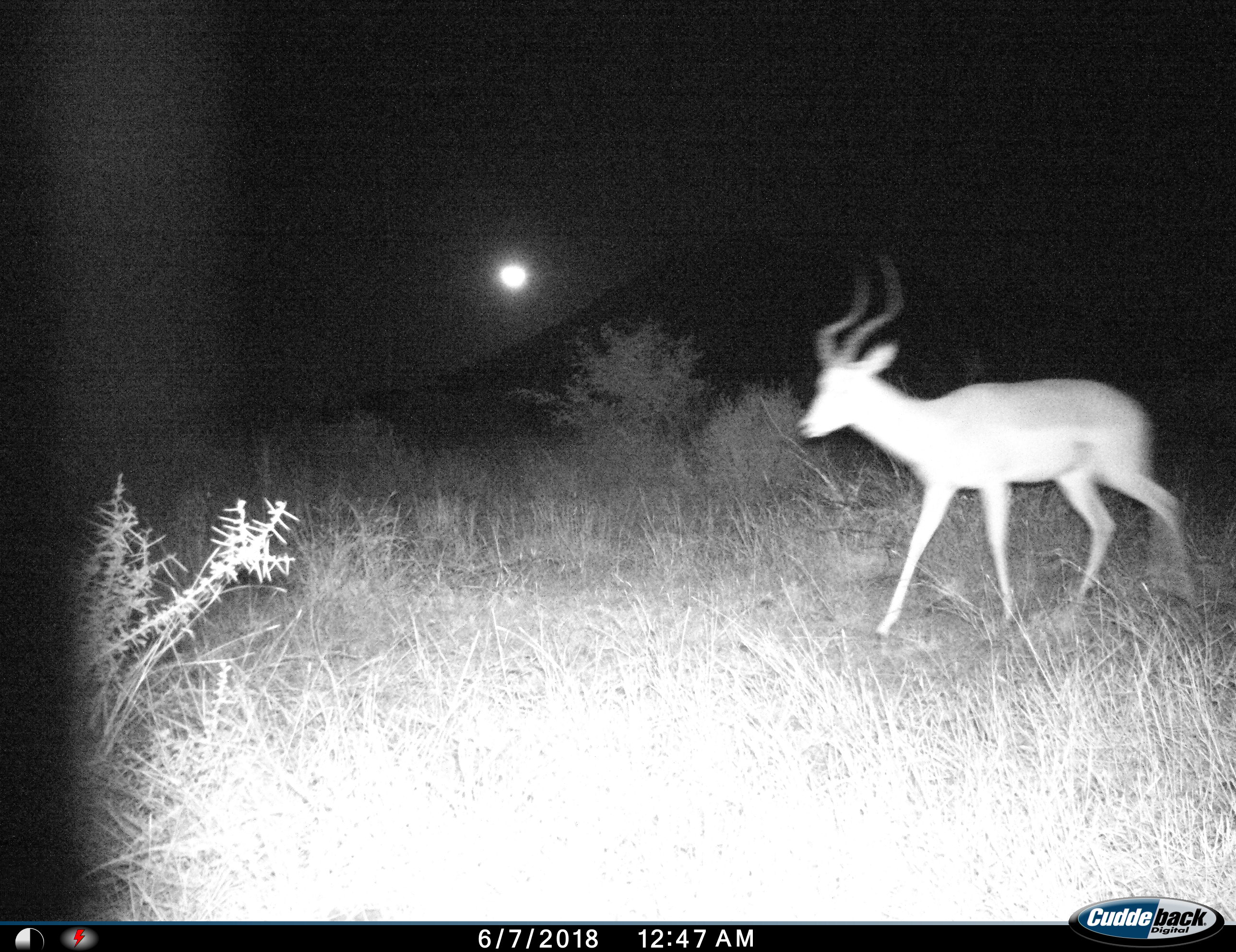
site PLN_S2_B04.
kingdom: Animalia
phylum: Chordata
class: Mammalia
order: Artiodactyla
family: Bovidae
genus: Aepyceros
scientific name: Aepyceros melampus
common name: impala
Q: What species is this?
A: Impala (Aepyceros melampus).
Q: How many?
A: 1.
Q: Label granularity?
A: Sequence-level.